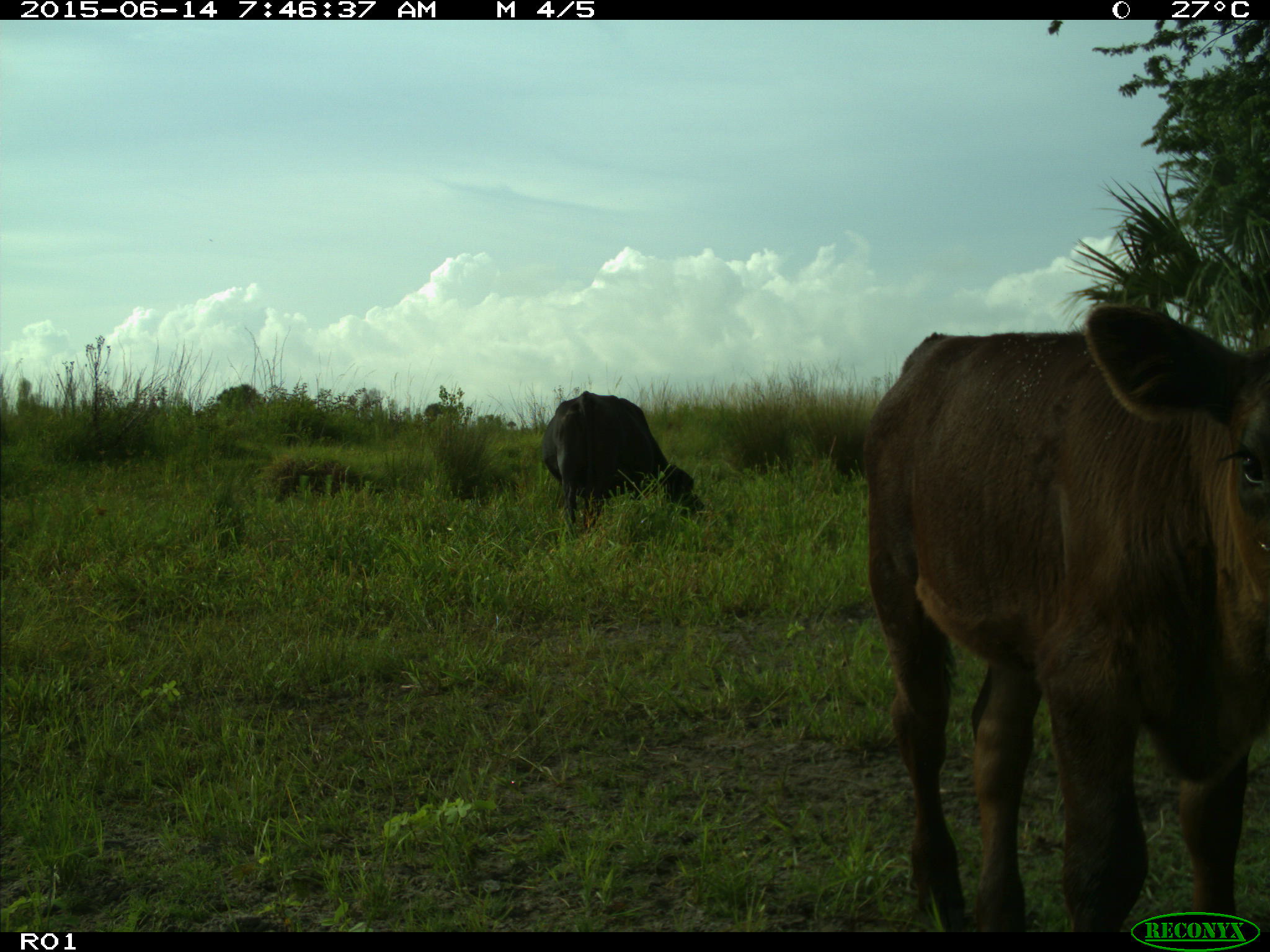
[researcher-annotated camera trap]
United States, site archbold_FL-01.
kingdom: Animalia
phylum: Chordata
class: Mammalia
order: Artiodactyla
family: Bovidae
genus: Bos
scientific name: Bos taurus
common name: domestic cow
Bos taurus (domestic cow).